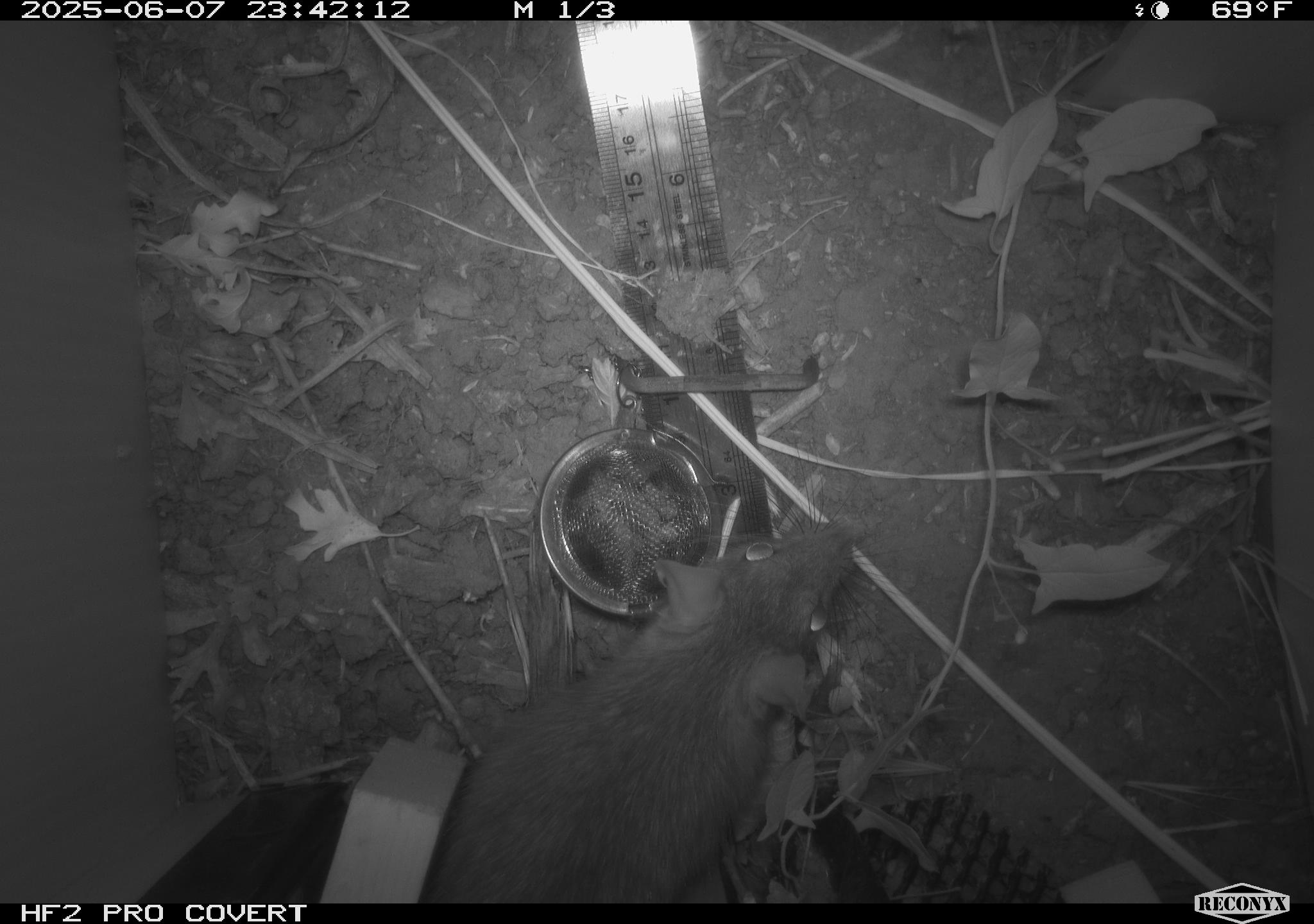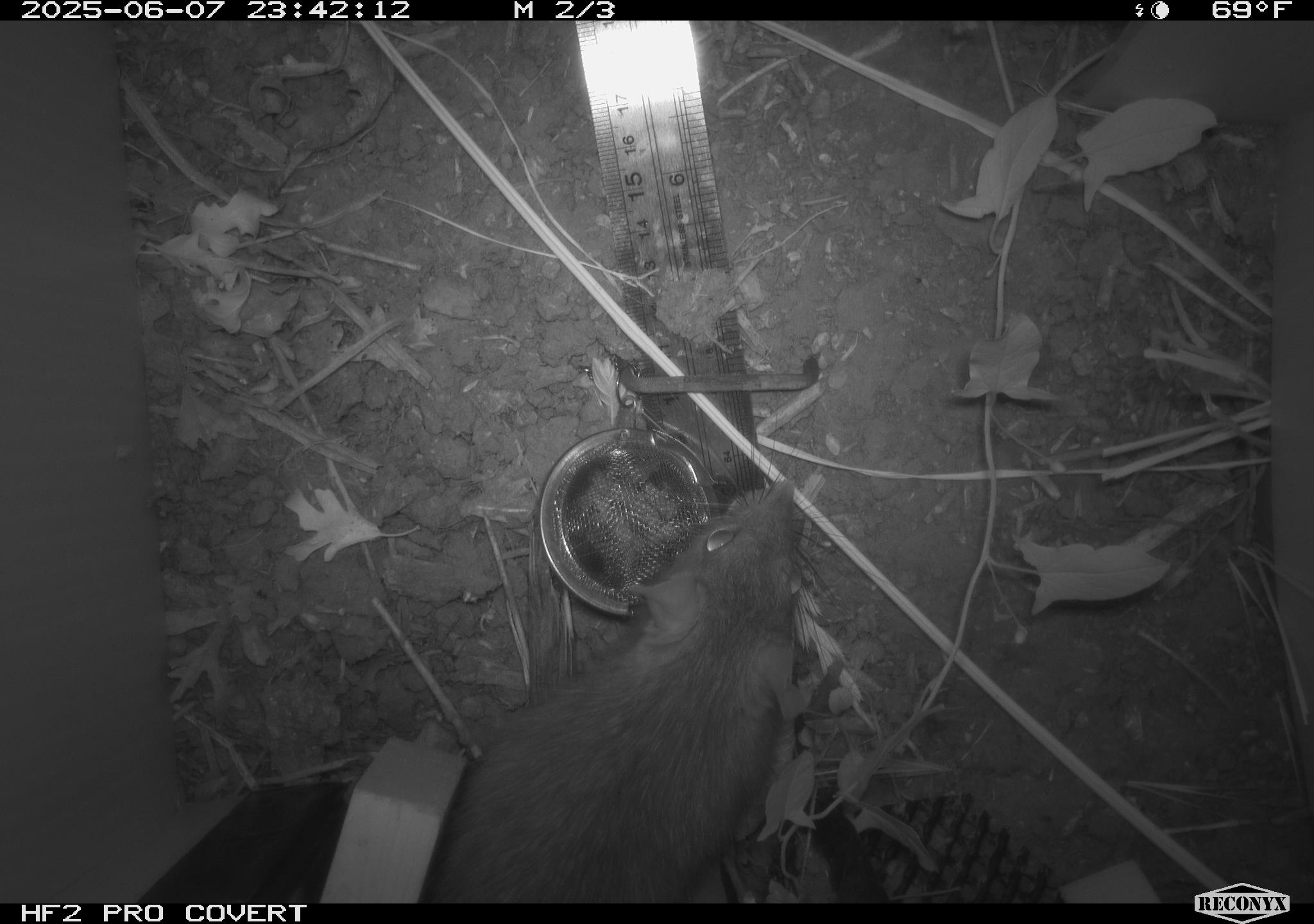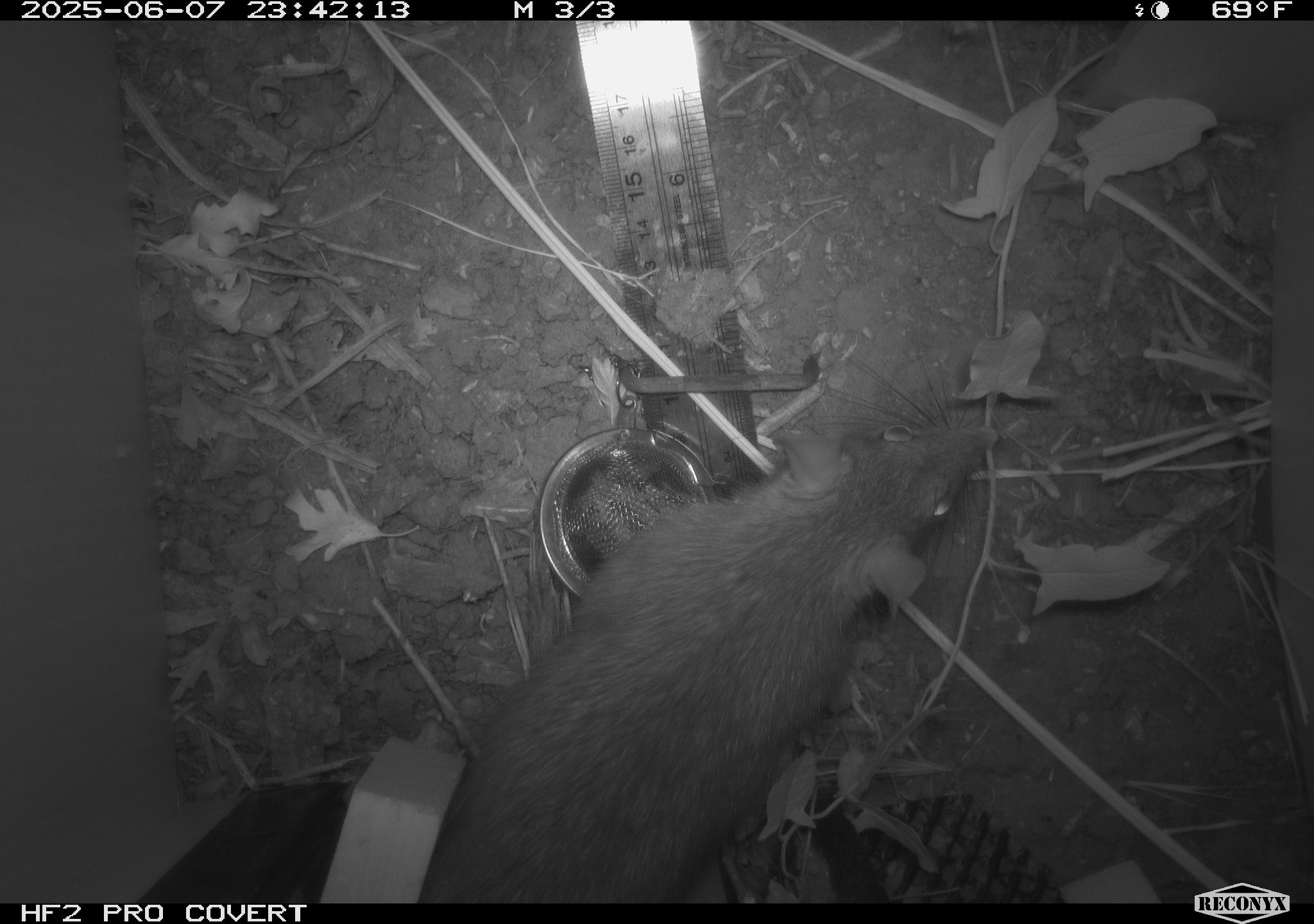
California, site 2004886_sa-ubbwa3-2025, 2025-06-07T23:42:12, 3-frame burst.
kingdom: Animalia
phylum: Chordata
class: Mammalia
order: Rodentia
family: Muridae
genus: Rattus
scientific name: Rattus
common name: rat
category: rattus species